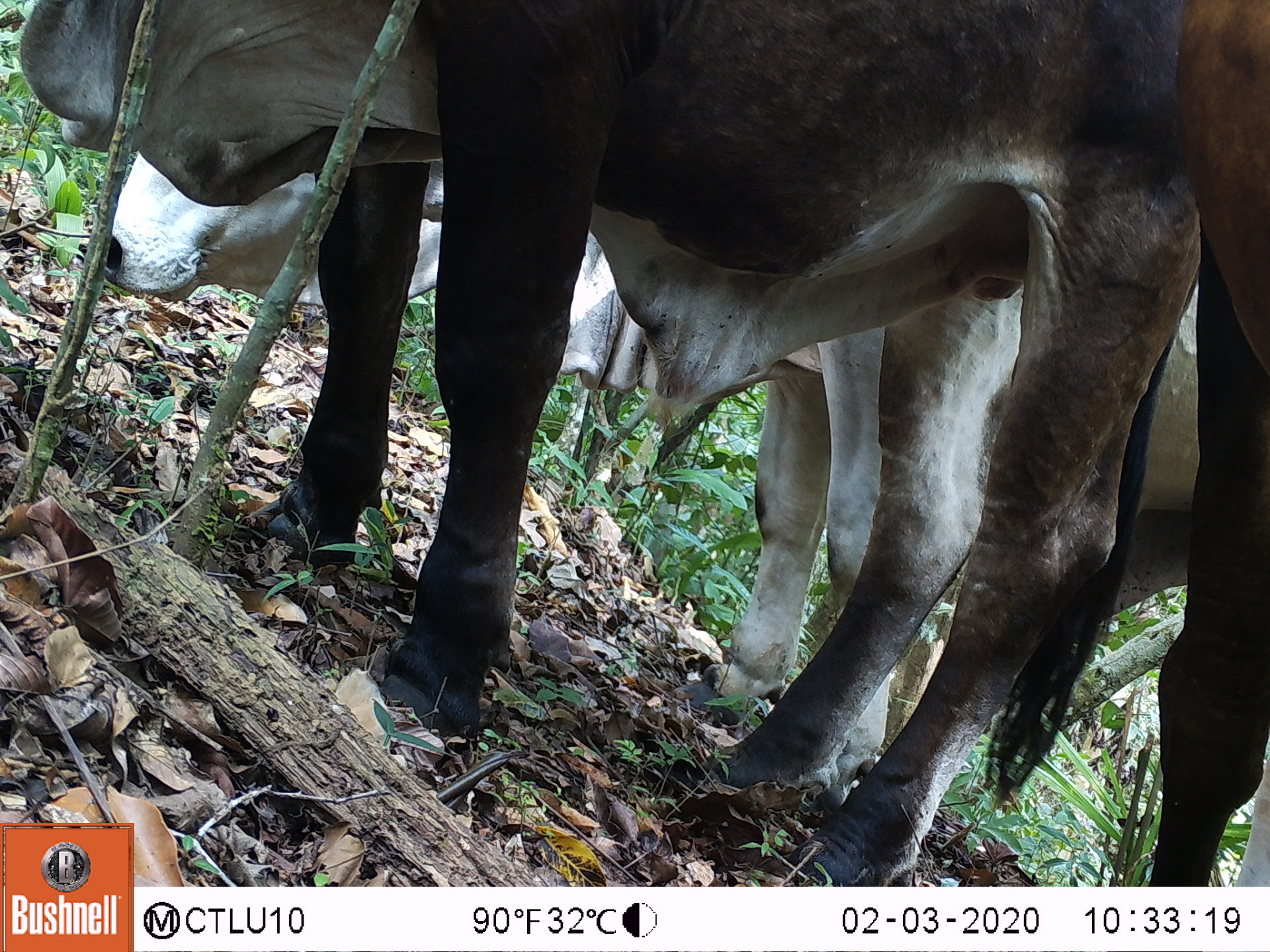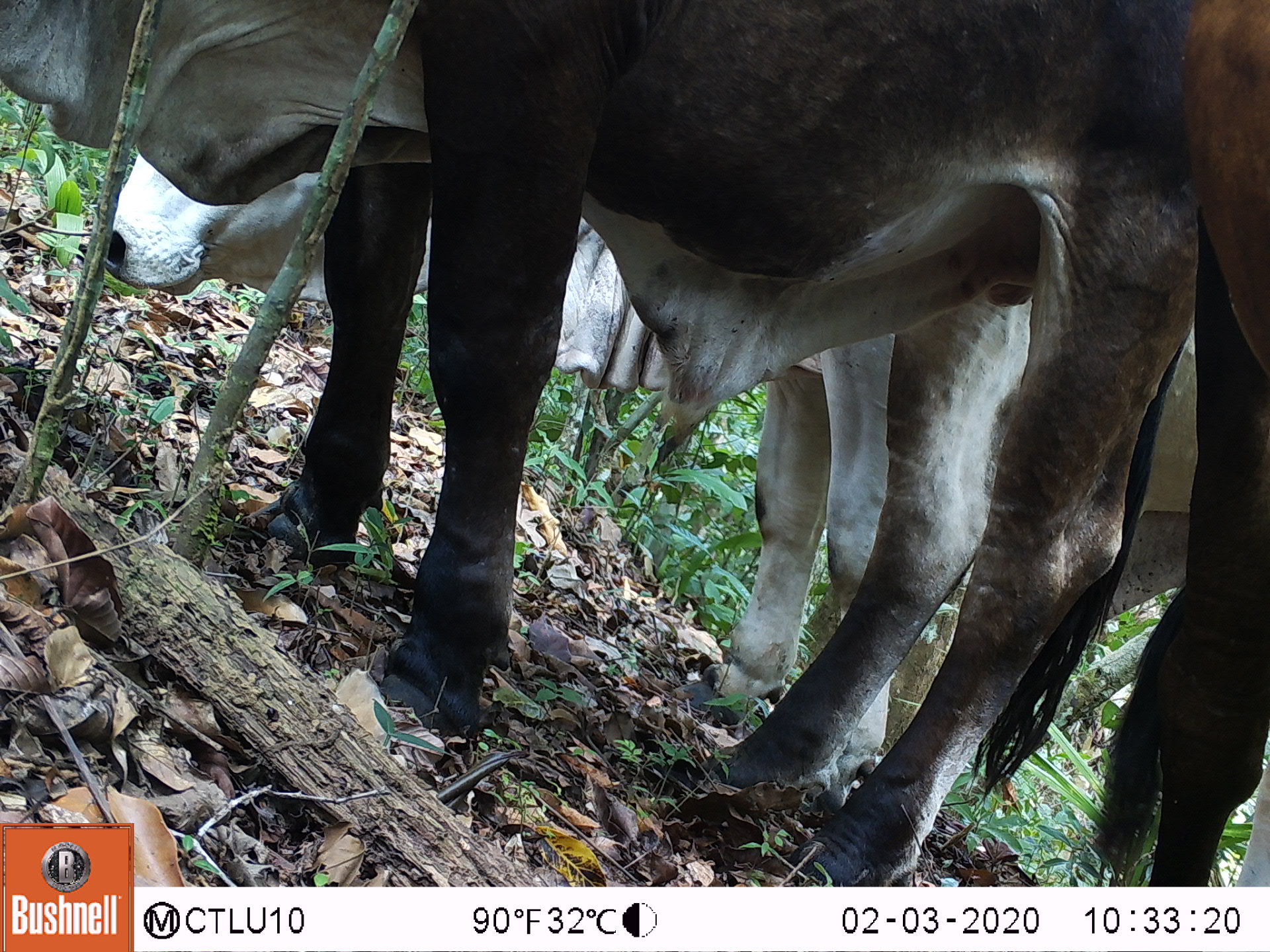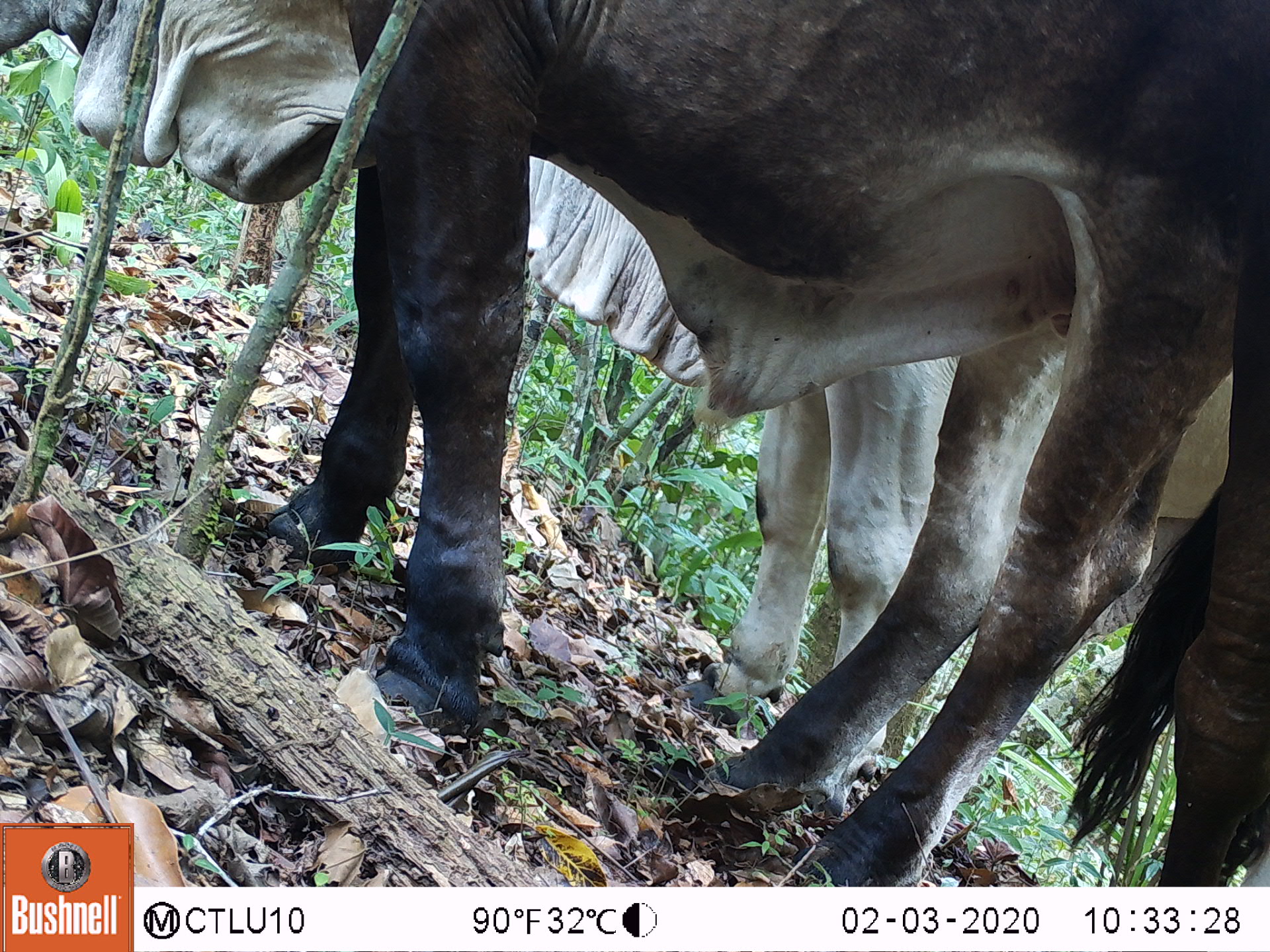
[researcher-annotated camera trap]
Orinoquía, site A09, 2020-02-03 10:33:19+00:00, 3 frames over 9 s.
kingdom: Animalia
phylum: Chordata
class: Mammalia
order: Artiodactyla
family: Bovidae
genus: Bos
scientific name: Bos taurus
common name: cow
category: cattle